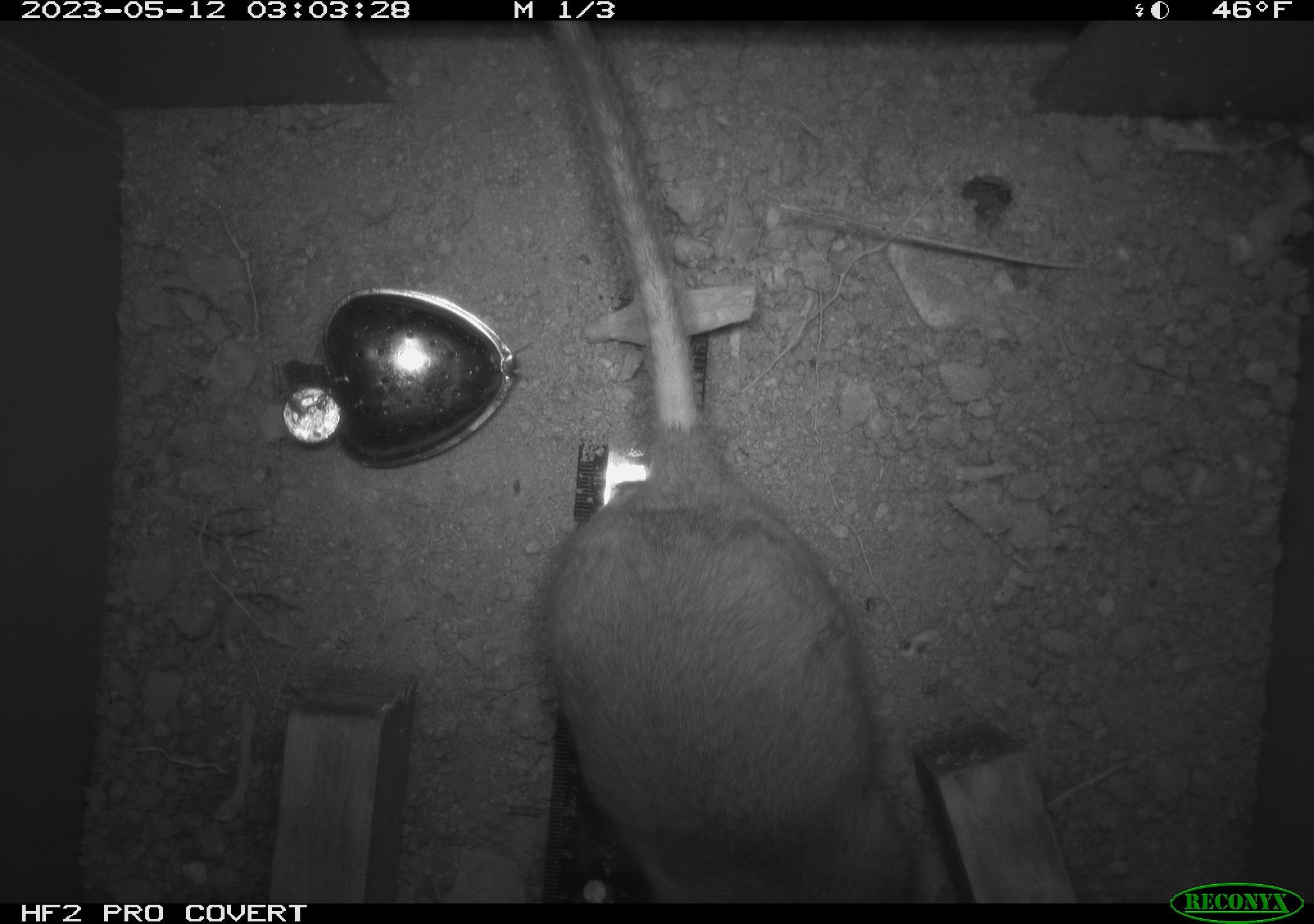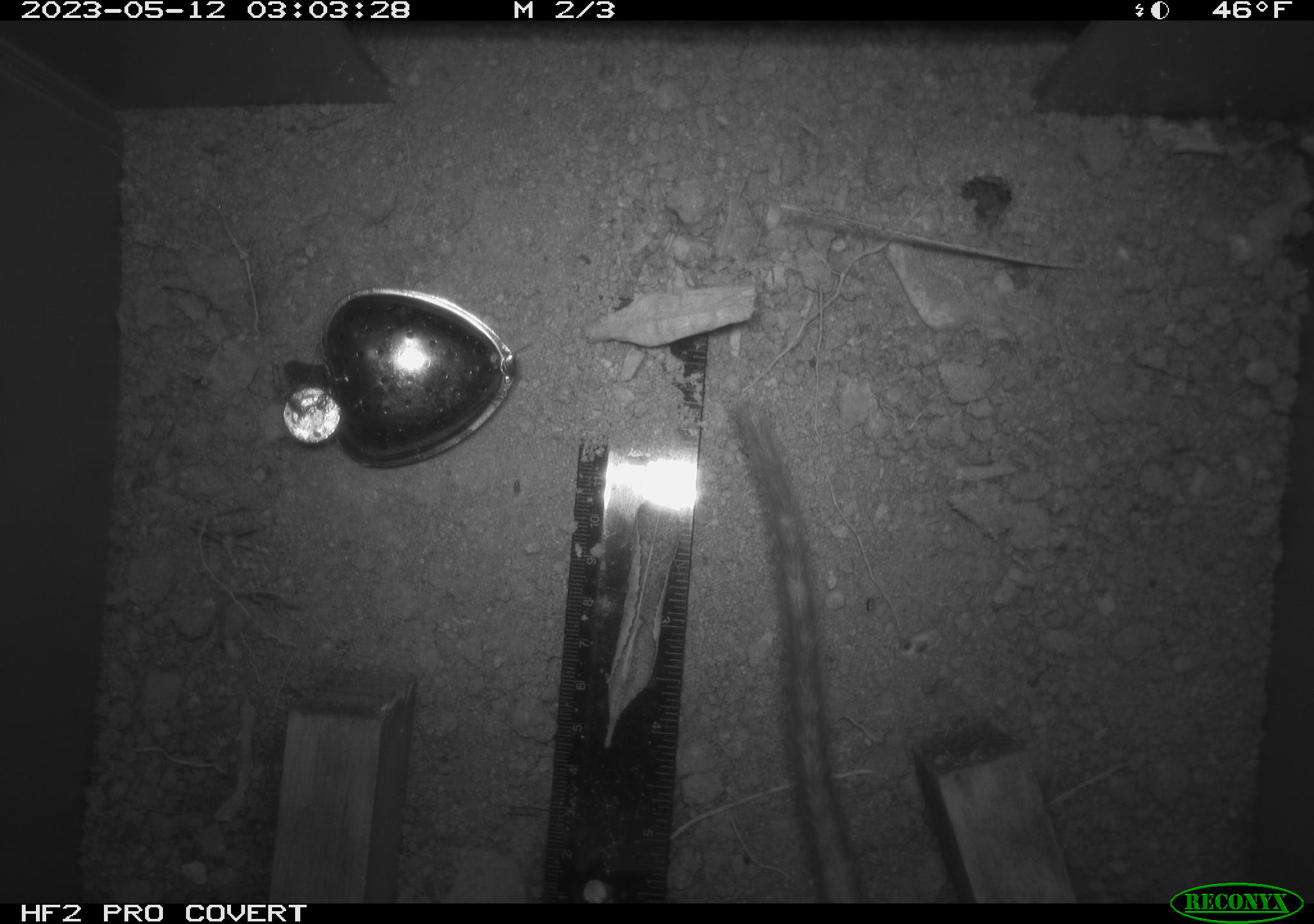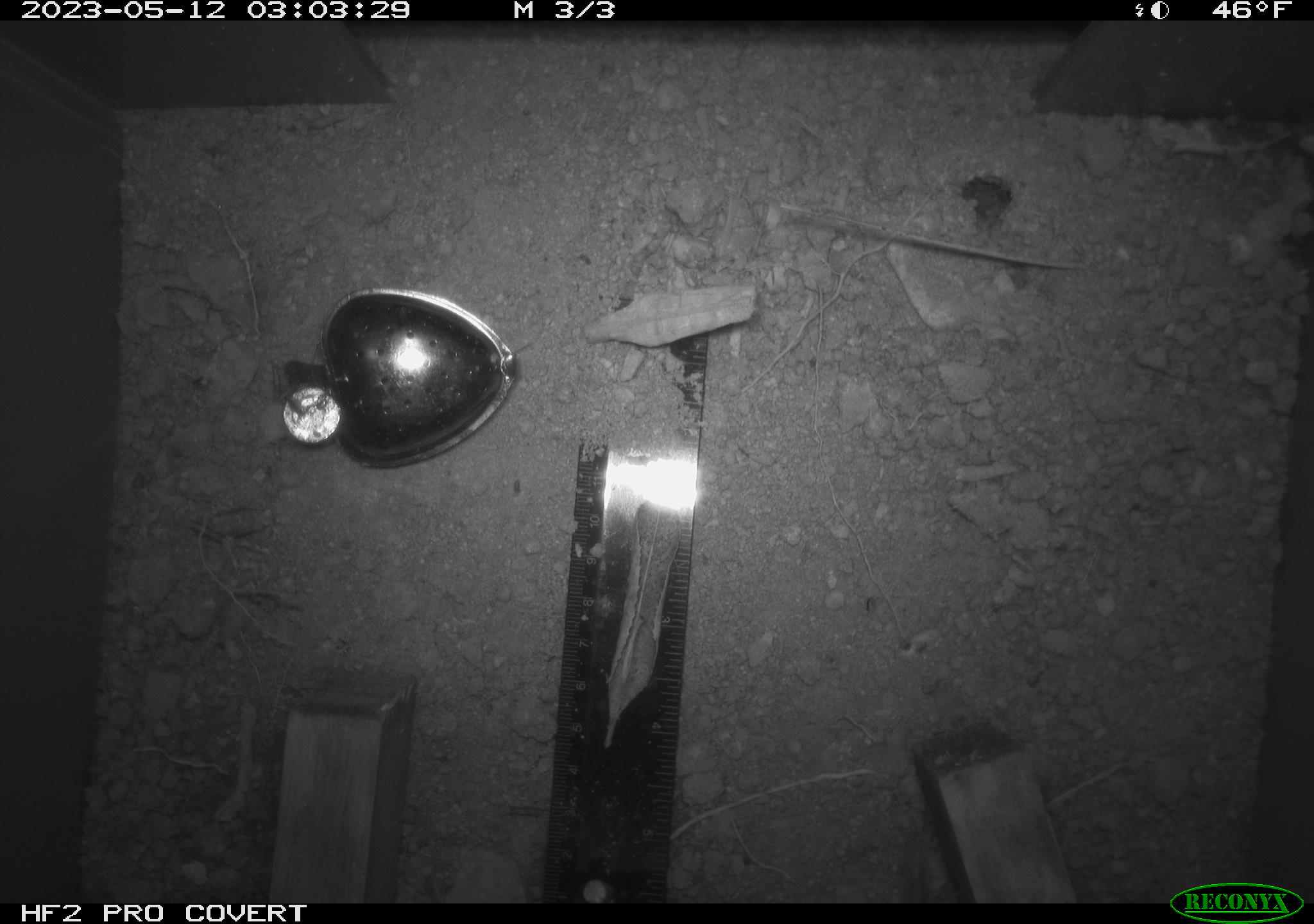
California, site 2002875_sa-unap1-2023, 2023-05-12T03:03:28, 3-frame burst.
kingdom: Animalia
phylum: Chordata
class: Mammalia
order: Rodentia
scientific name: Rodentia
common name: mouse species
Mouse species (Rodentia).